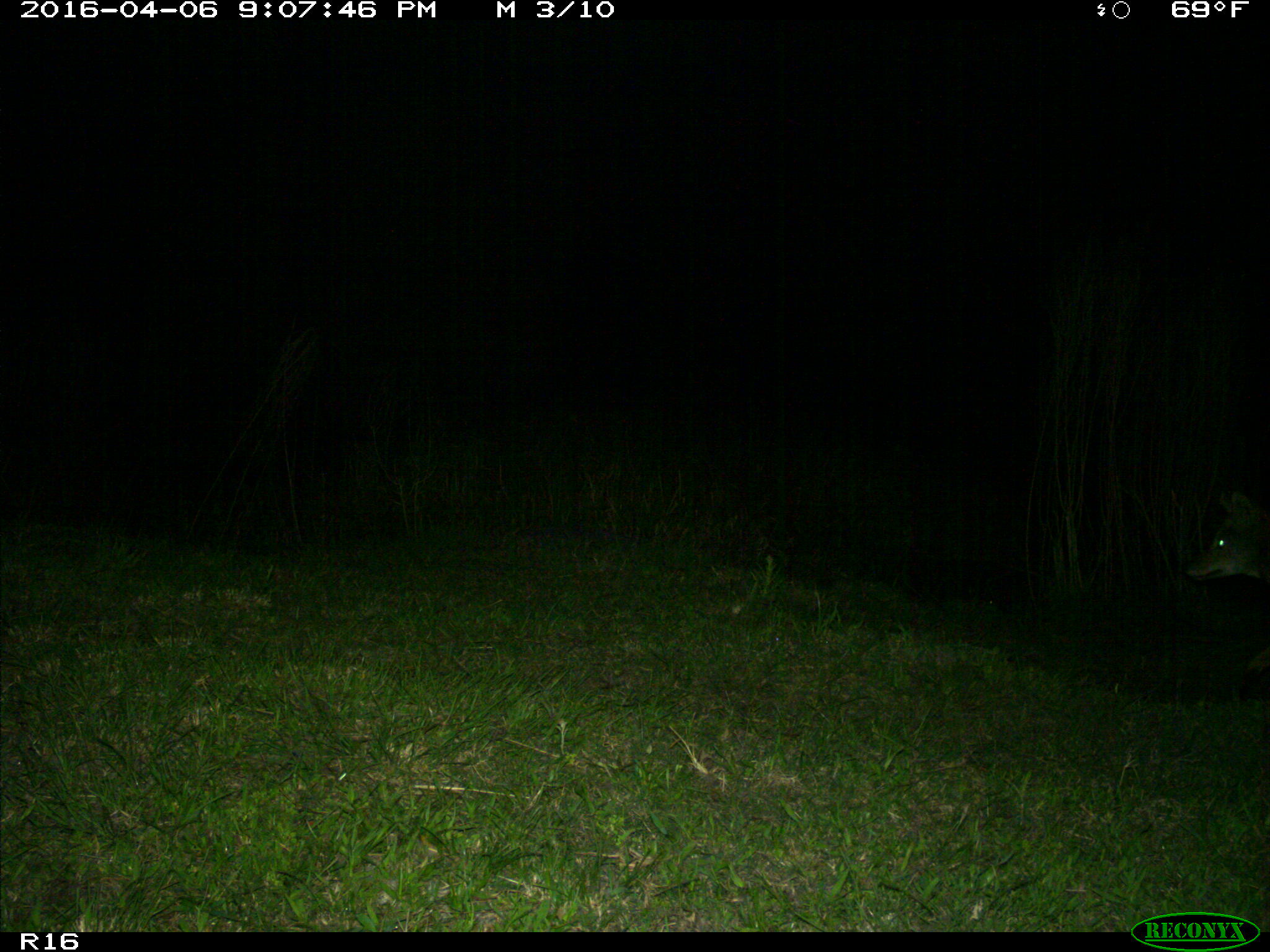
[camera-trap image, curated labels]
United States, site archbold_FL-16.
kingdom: Animalia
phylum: Chordata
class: Mammalia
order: Carnivora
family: Canidae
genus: Canis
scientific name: Canis latrans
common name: coyote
Canis latrans (coyote).